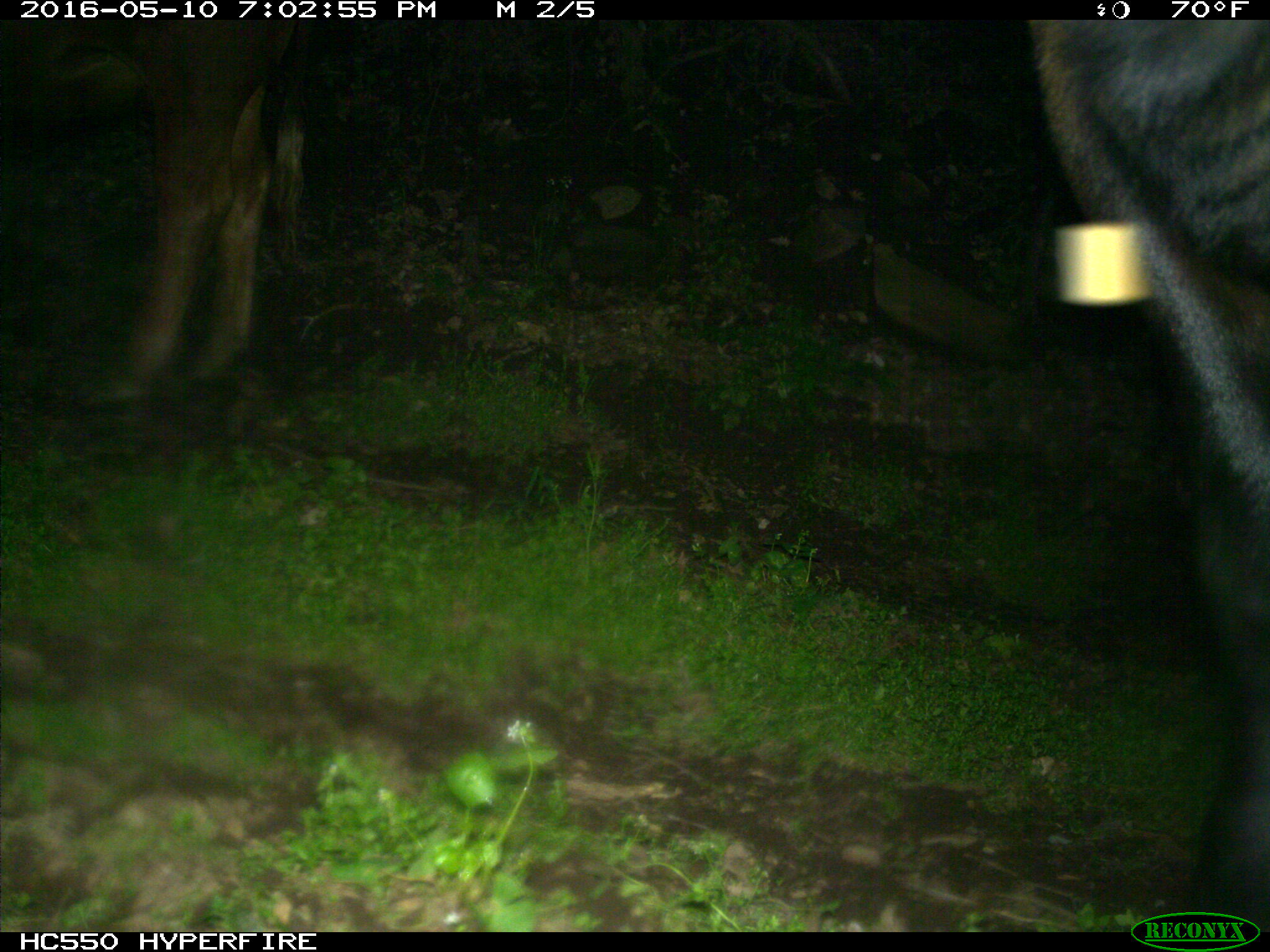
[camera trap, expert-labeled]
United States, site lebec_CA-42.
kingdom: Animalia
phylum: Chordata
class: Mammalia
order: Artiodactyla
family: Bovidae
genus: Bos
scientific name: Bos taurus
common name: domestic cow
Bos taurus (domestic cow).